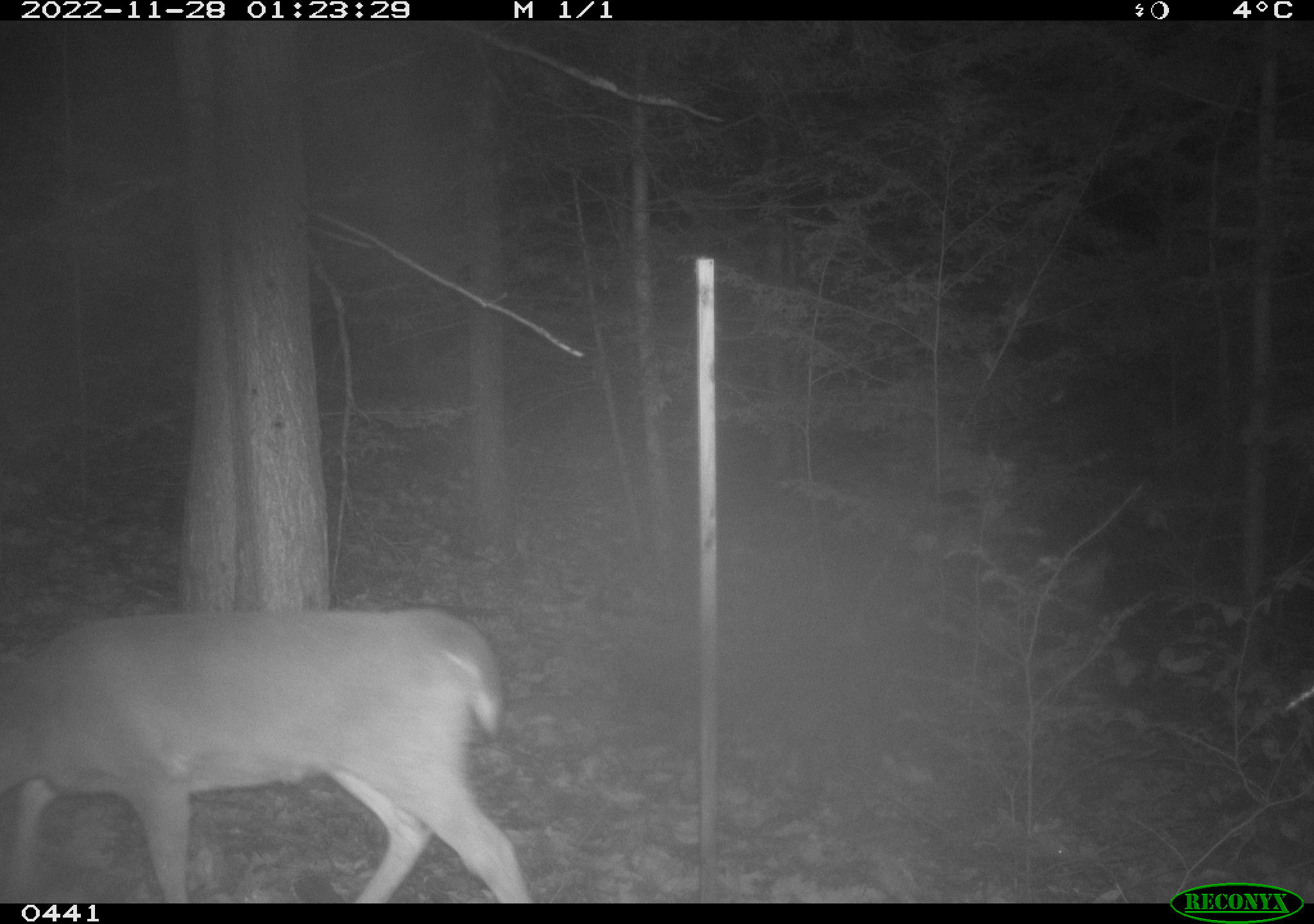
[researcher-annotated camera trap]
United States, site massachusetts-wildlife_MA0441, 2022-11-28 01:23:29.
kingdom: Animalia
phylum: Chordata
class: Mammalia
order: Artiodactyla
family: Cervidae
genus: Odocoileus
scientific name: Odocoileus virginianus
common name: white-tailed deer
White-tailed deer (Odocoileus virginianus).